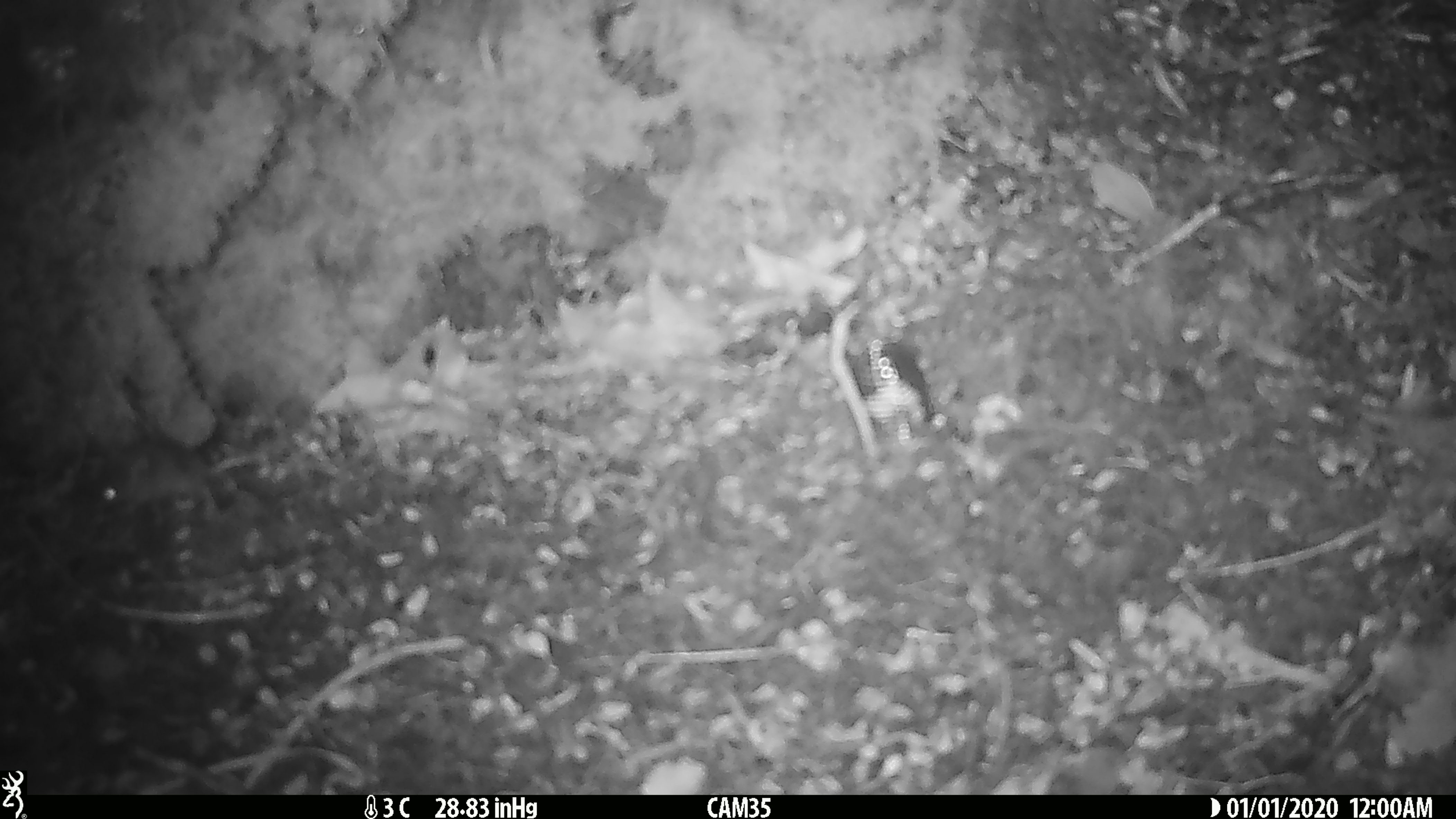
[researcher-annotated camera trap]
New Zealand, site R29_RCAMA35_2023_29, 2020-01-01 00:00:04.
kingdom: Animalia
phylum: Chordata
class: Mammalia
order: Rodentia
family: Muridae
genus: Mus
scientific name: Mus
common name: mouse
Mouse (Mus).